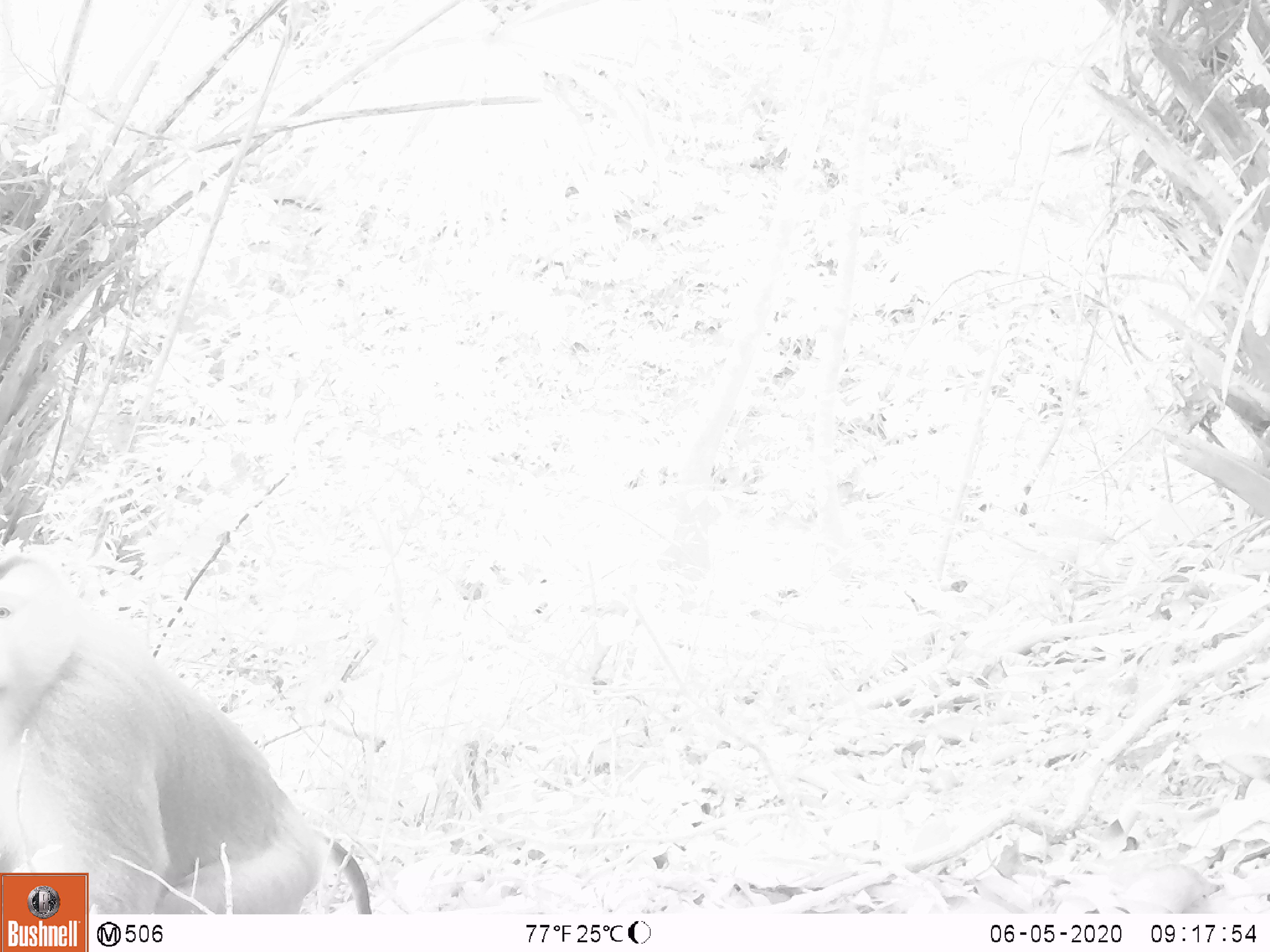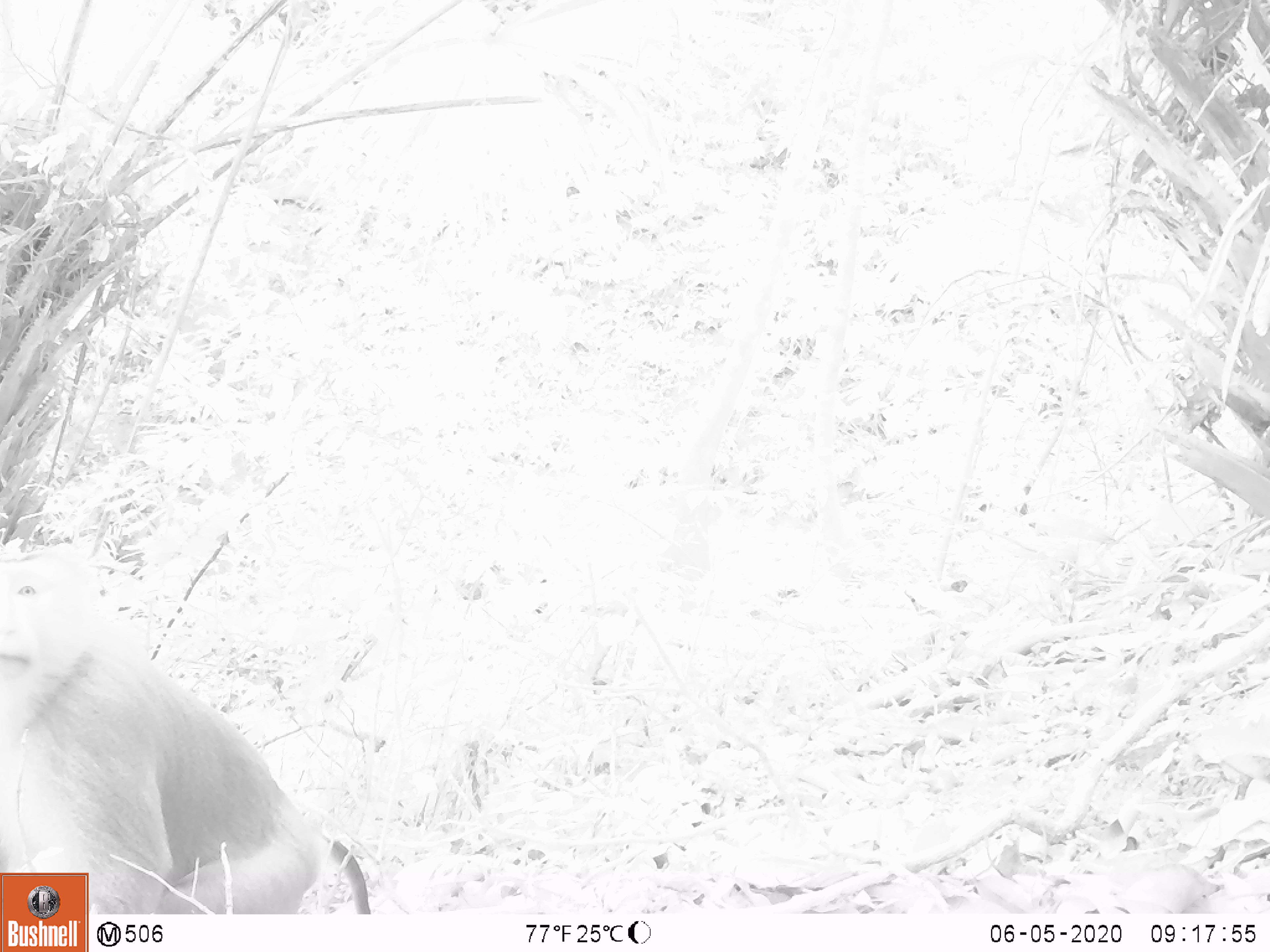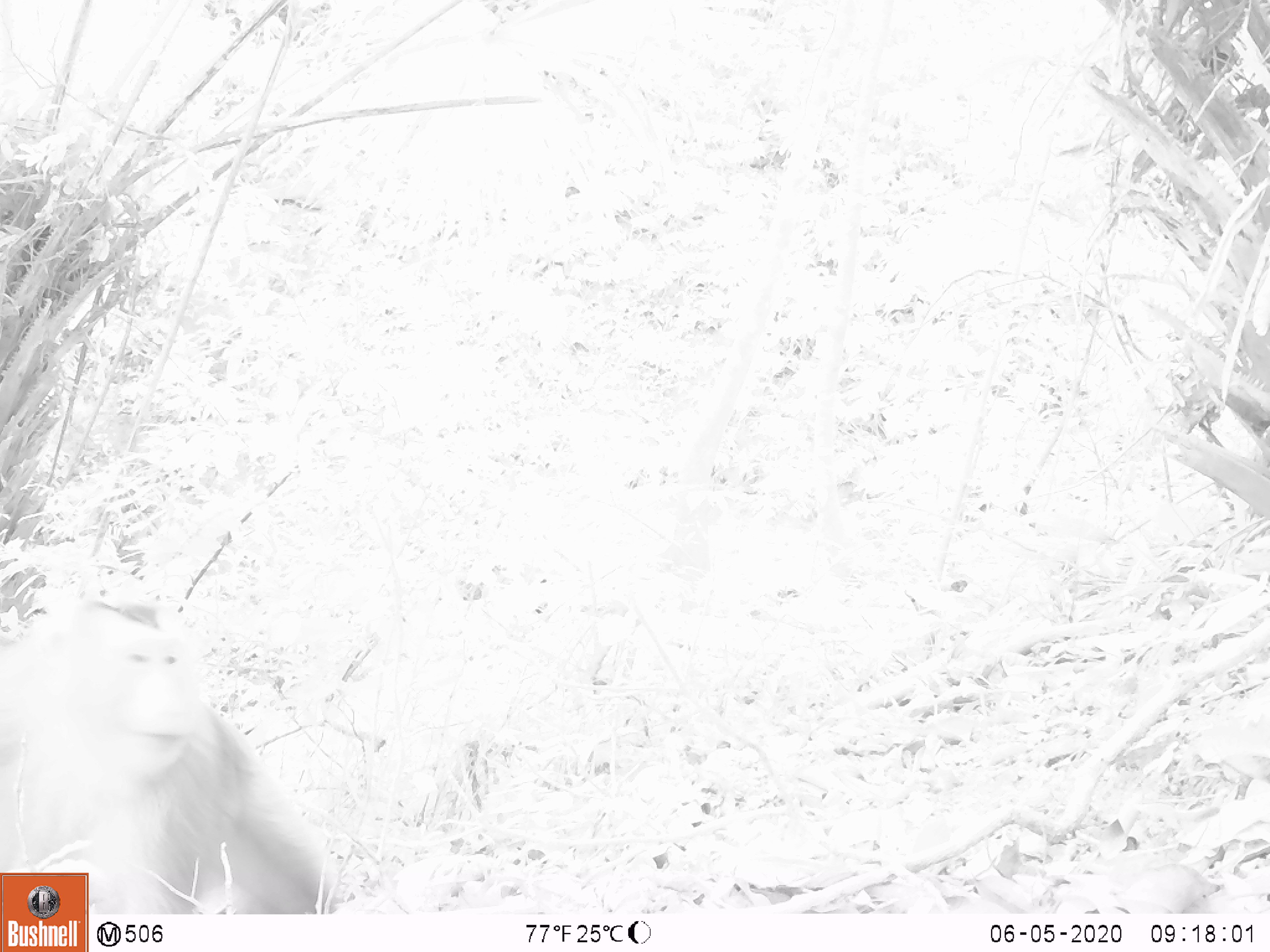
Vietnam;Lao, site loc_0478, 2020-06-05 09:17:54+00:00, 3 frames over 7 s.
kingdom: Animalia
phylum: Chordata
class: Mammalia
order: Primates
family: Cercopithecidae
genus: Macaca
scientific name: Macaca nemestrina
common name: pig-tailed macaque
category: pig tailed macaque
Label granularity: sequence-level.